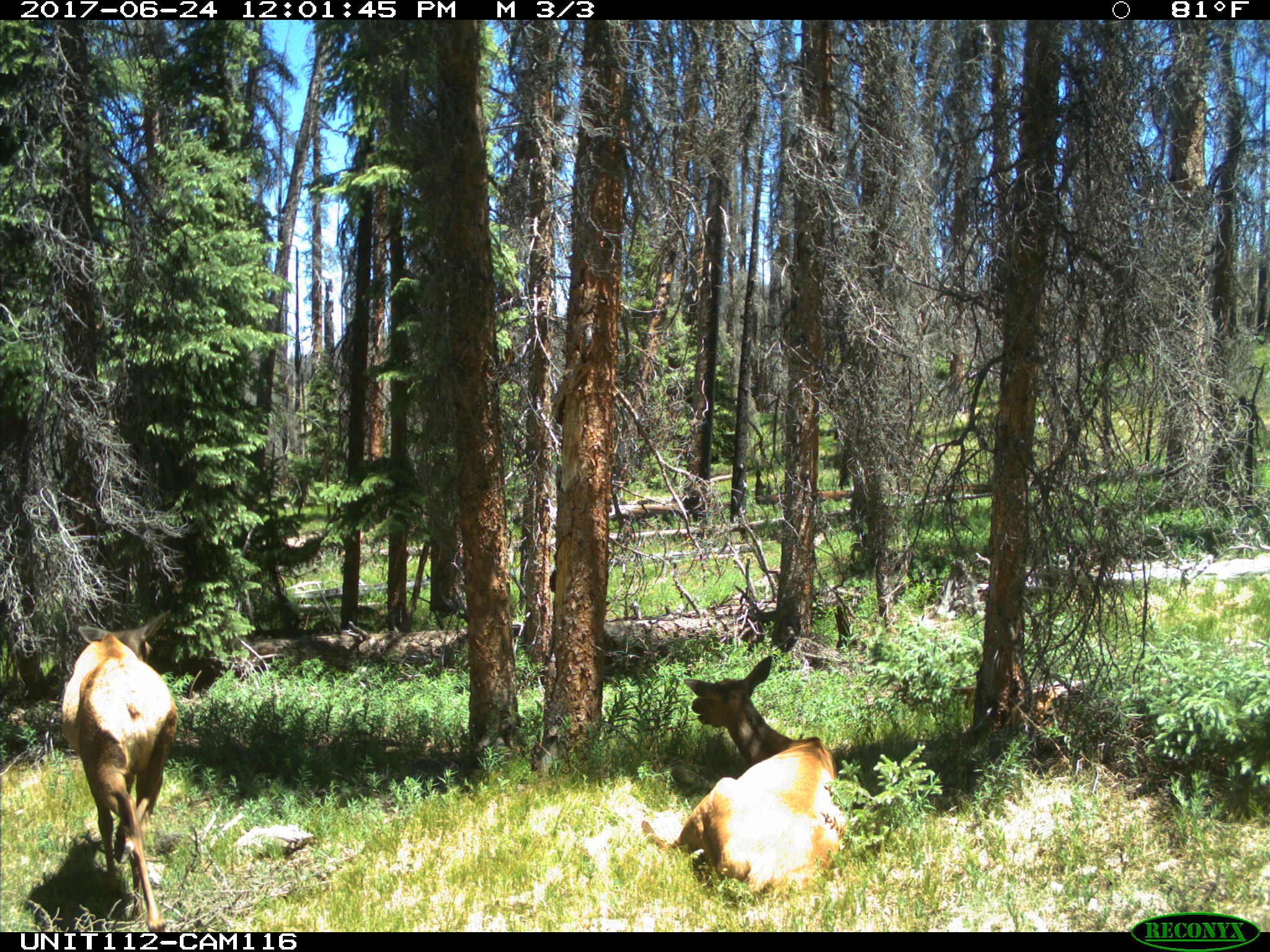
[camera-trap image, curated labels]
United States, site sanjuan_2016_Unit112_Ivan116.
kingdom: Animalia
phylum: Chordata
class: Mammalia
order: Artiodactyla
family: Cervidae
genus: Cervus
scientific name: Cervus elaphus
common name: red deer